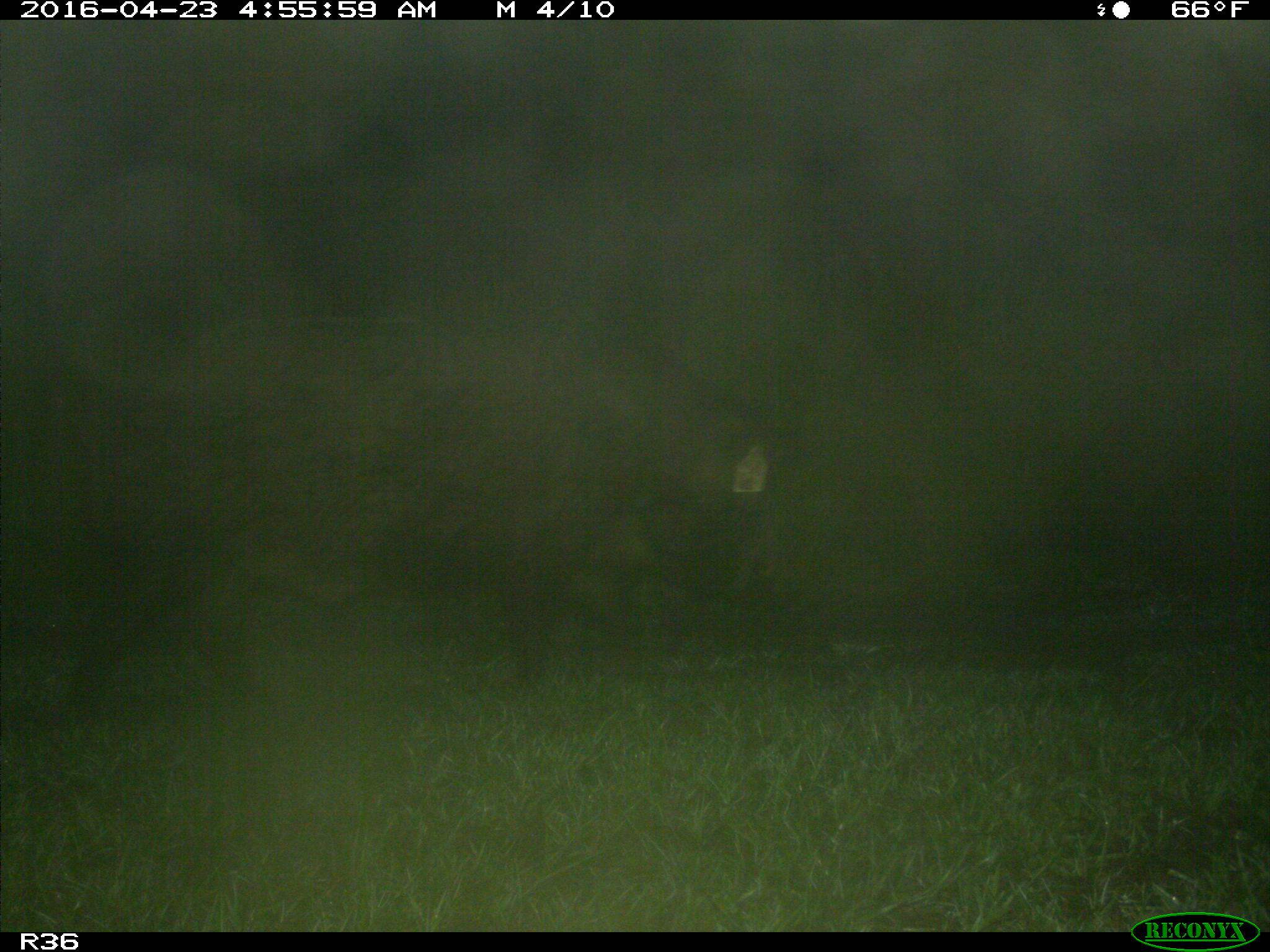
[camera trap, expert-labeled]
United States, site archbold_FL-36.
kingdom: Animalia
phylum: Chordata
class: Mammalia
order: Artiodactyla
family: Suidae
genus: Sus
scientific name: Sus scrofa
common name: wild boar